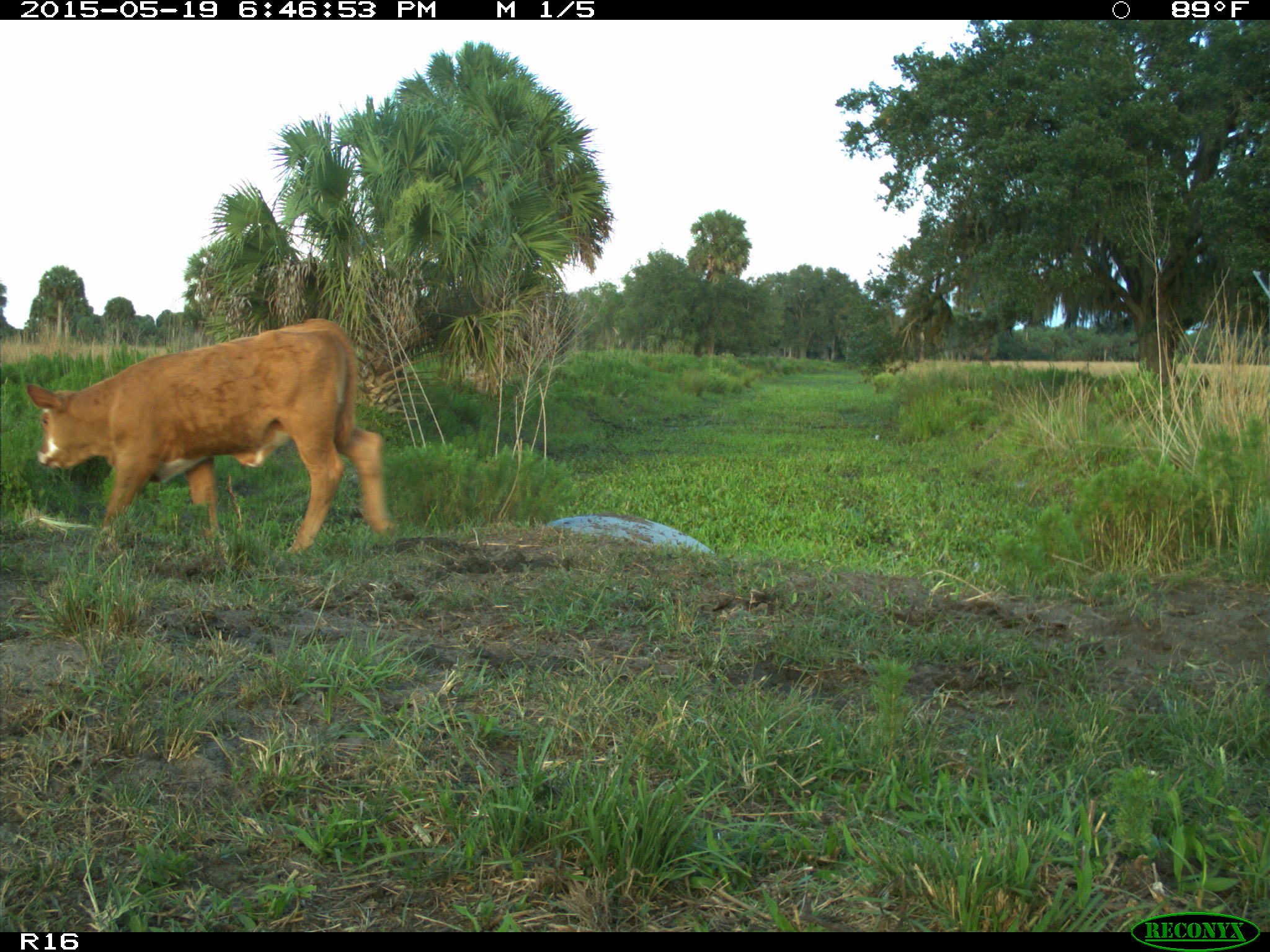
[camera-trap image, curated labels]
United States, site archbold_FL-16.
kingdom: Animalia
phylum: Chordata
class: Mammalia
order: Artiodactyla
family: Bovidae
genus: Bos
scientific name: Bos taurus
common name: domestic cow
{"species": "Bos taurus (domestic cow)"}